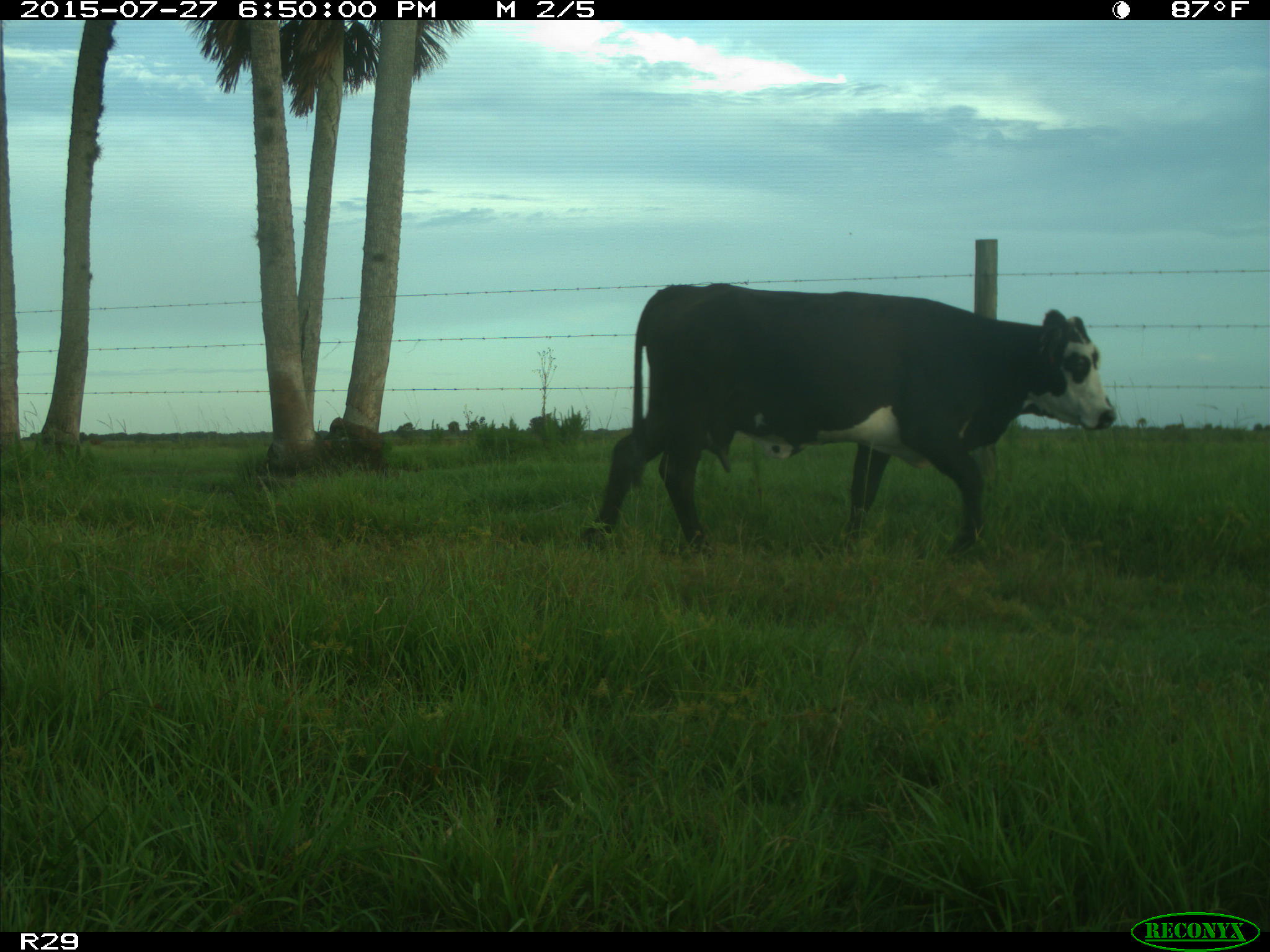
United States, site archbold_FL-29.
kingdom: Animalia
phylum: Chordata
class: Mammalia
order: Artiodactyla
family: Bovidae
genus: Bos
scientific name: Bos taurus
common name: domestic cow